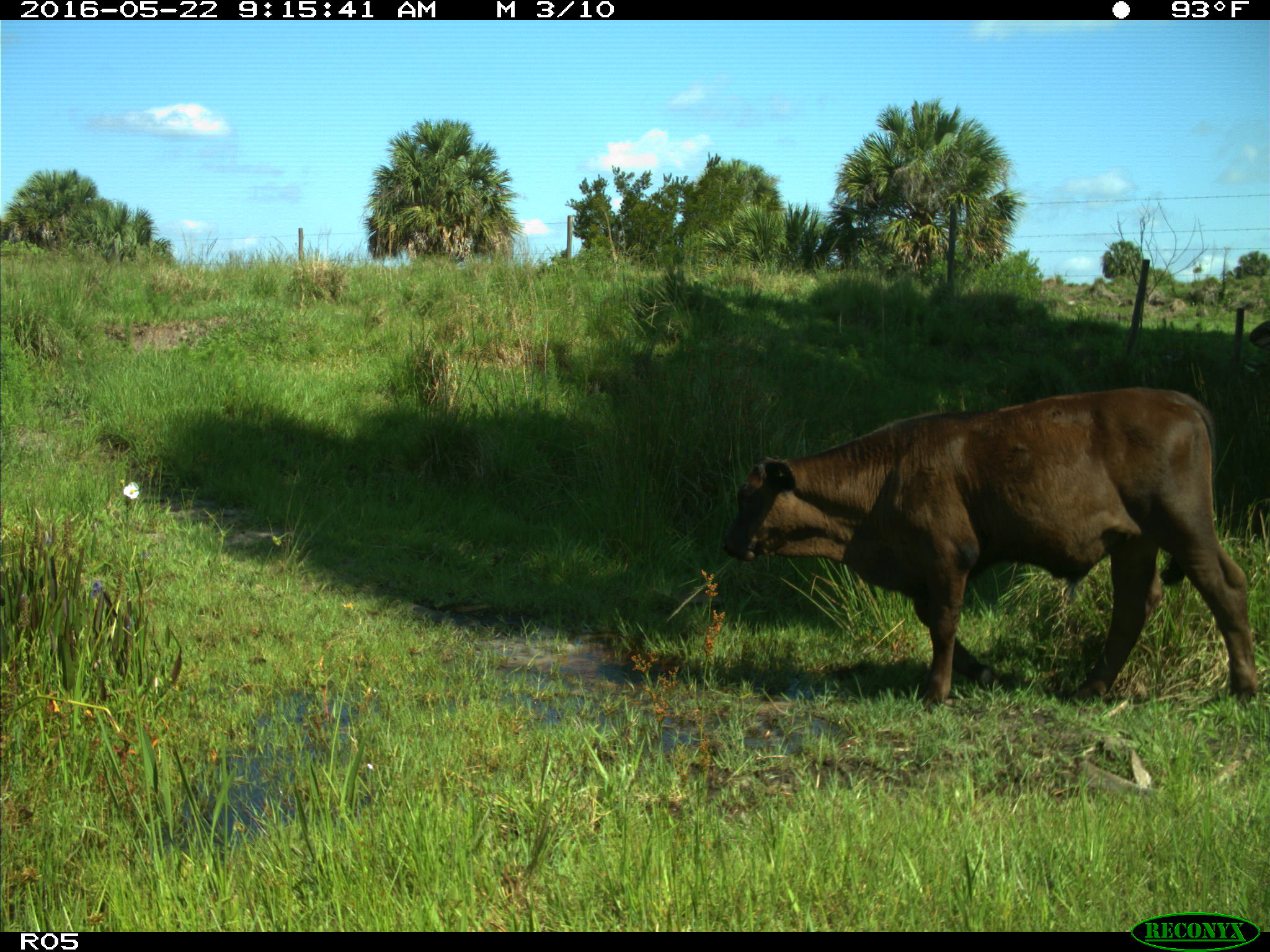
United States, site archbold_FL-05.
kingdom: Animalia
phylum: Chordata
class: Mammalia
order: Artiodactyla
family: Bovidae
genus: Bos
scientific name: Bos taurus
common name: domestic cow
Bos taurus (domestic cow).